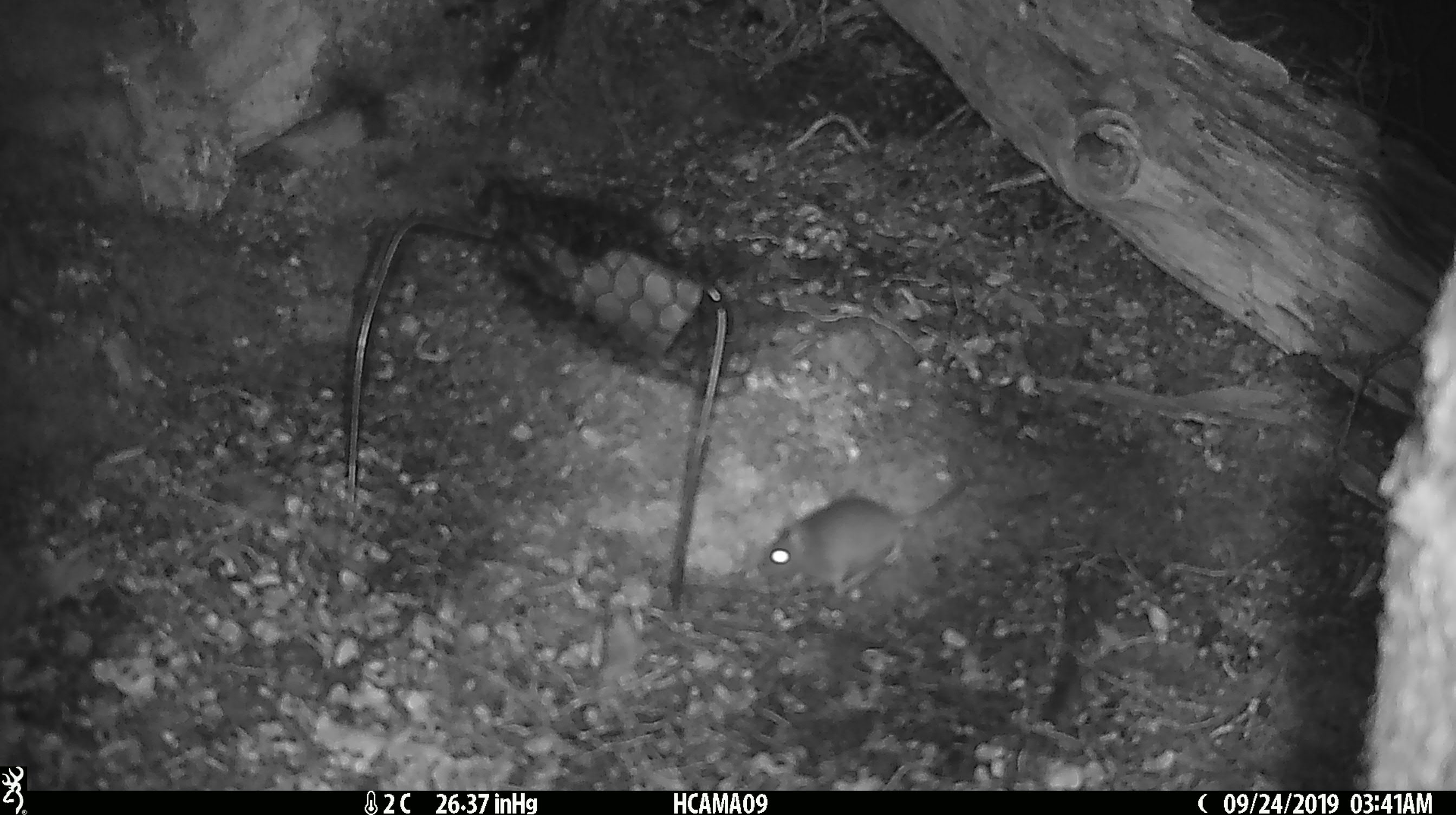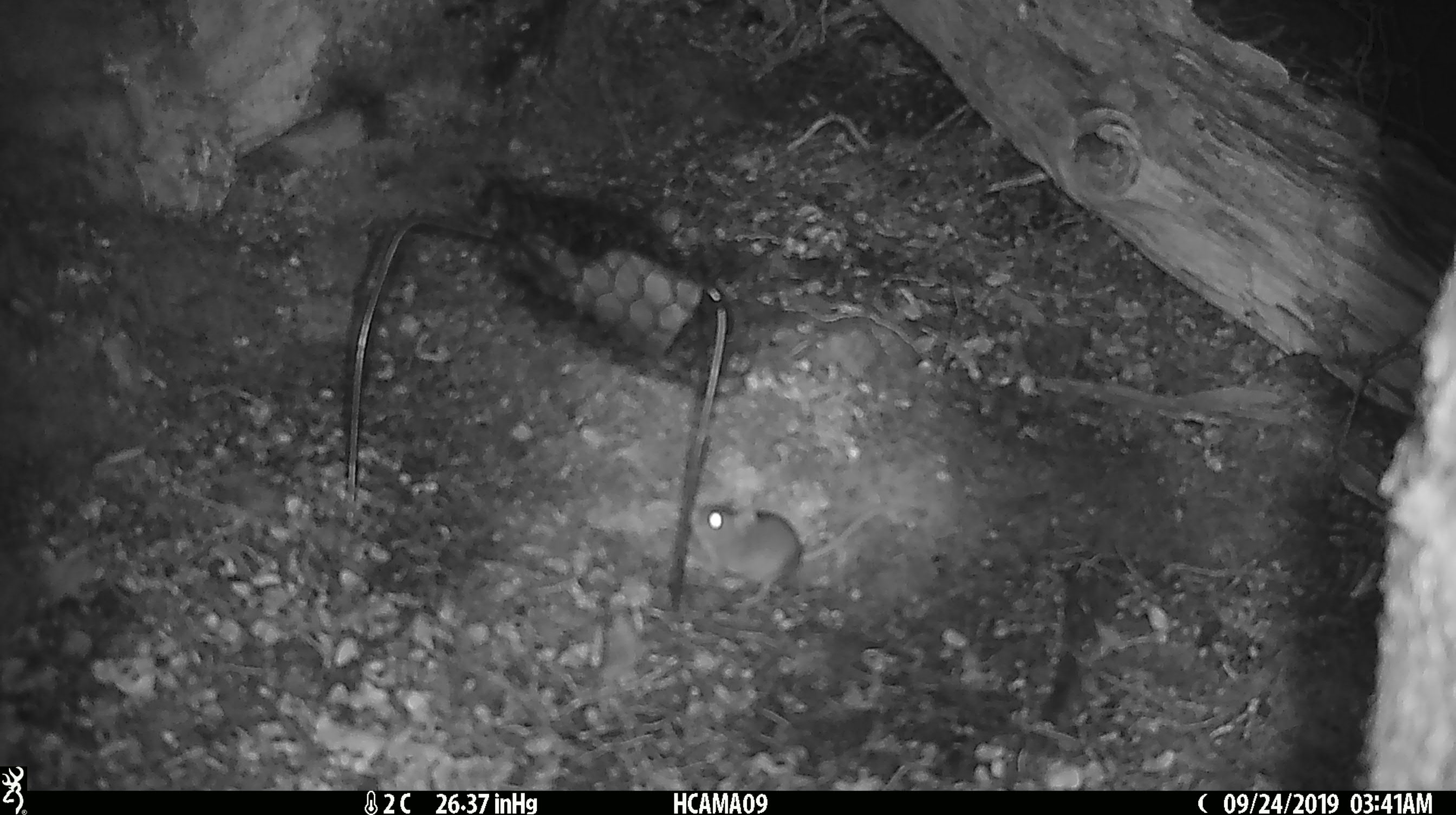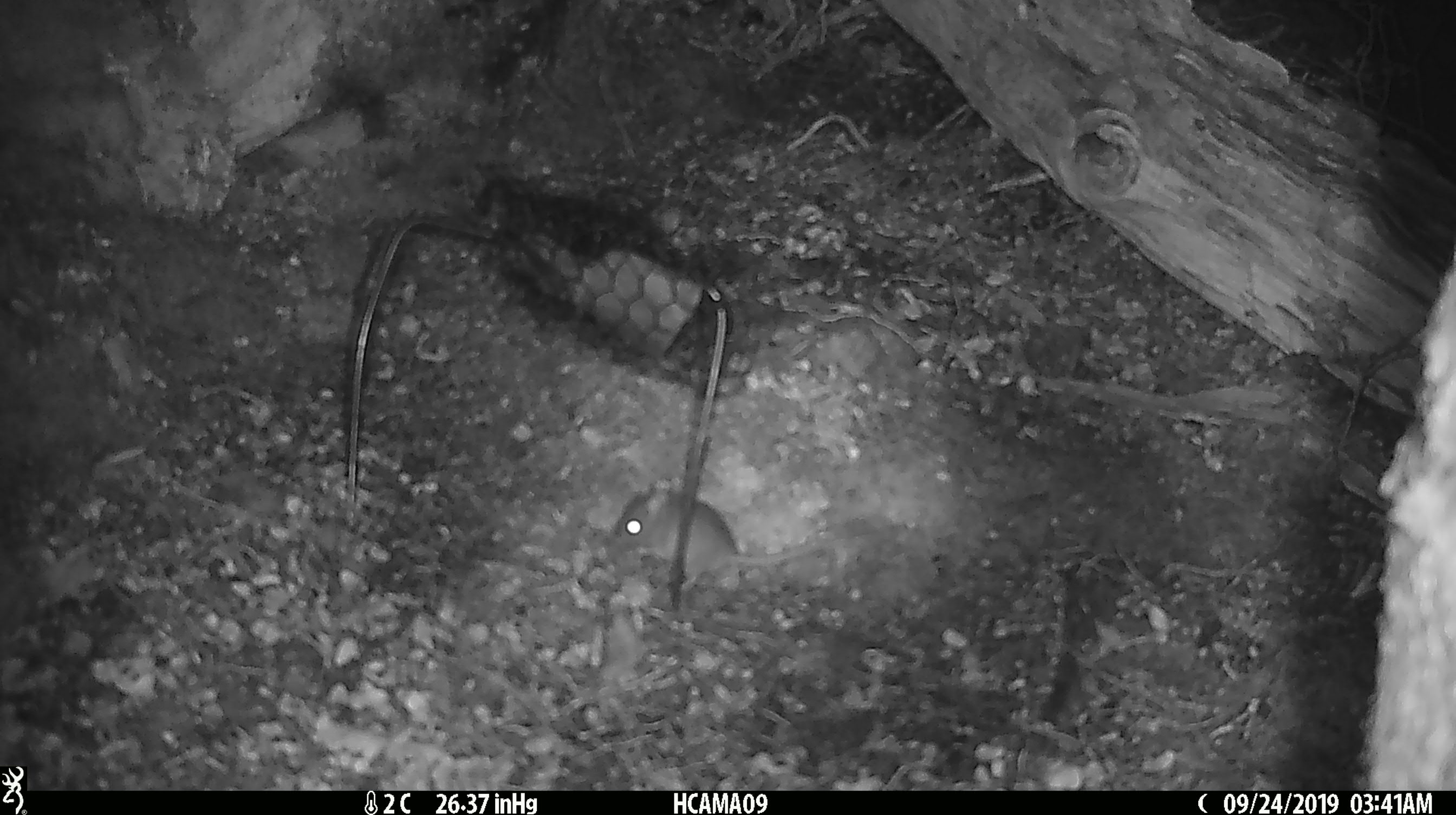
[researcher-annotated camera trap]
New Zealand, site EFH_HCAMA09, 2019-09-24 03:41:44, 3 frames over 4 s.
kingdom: Animalia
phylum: Chordata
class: Mammalia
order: Rodentia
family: Muridae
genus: Mus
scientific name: Mus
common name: mouse